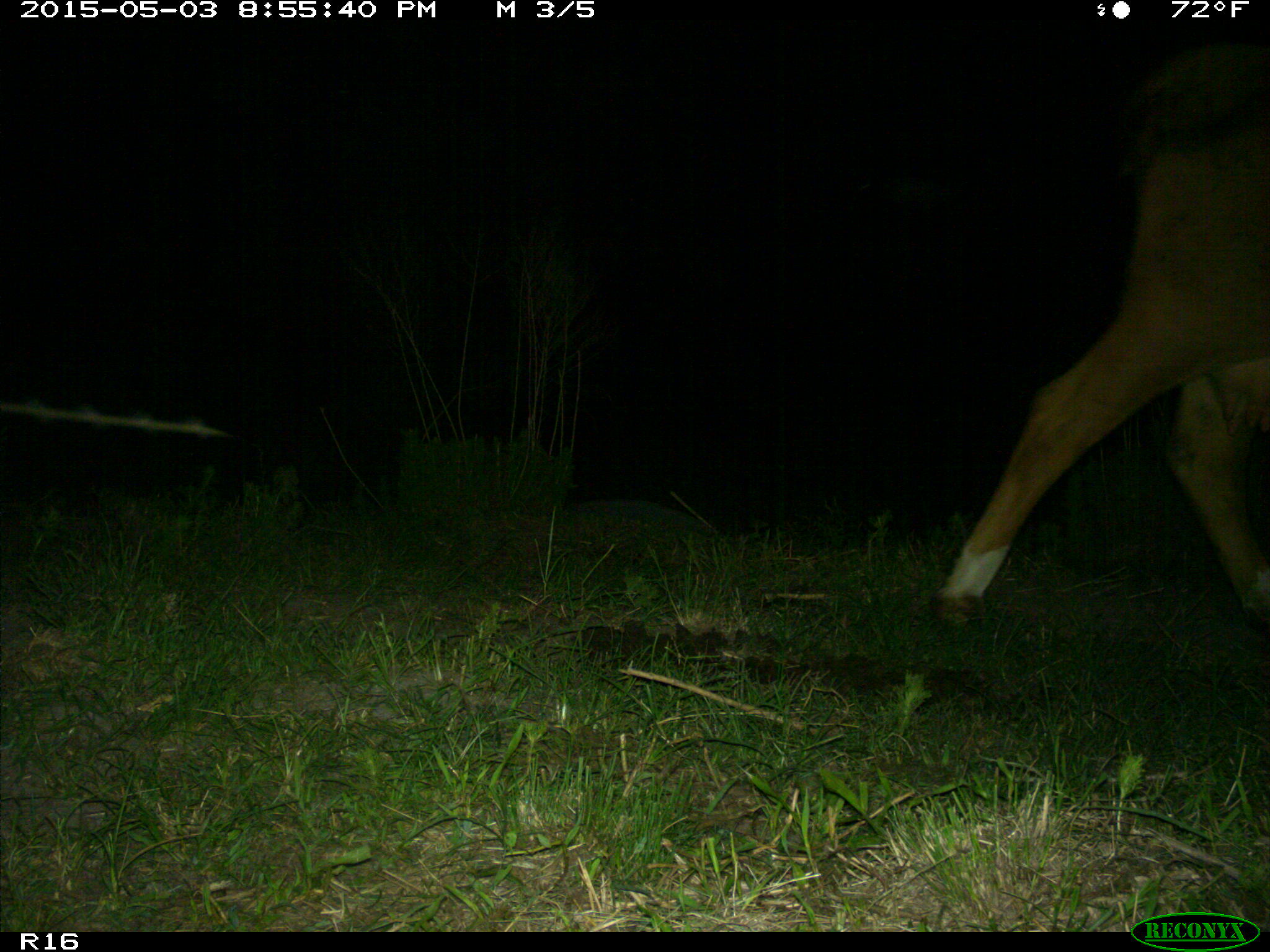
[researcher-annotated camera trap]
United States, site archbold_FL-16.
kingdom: Animalia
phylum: Chordata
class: Mammalia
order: Artiodactyla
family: Bovidae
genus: Bos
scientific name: Bos taurus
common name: domestic cow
Bos taurus (domestic cow).